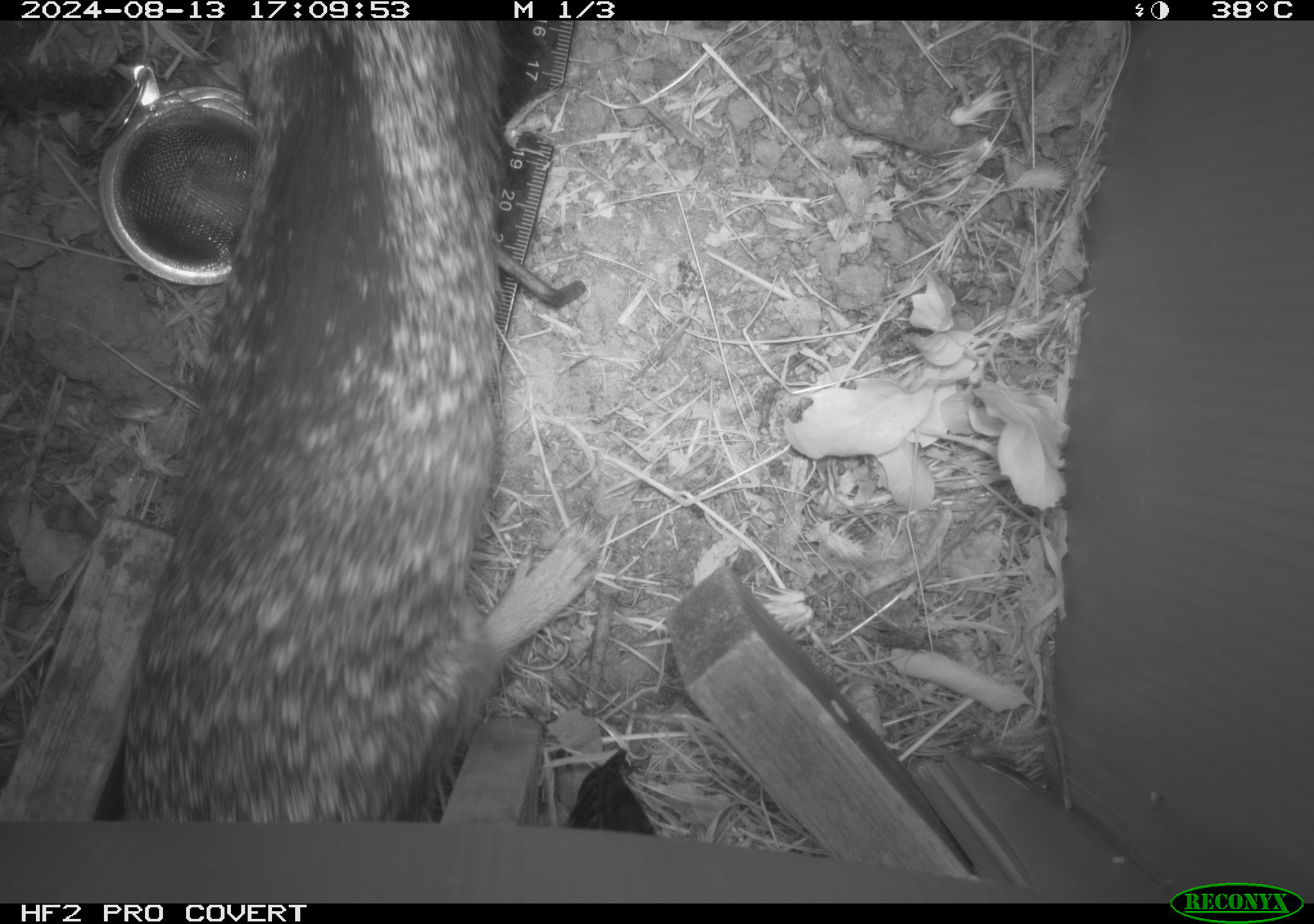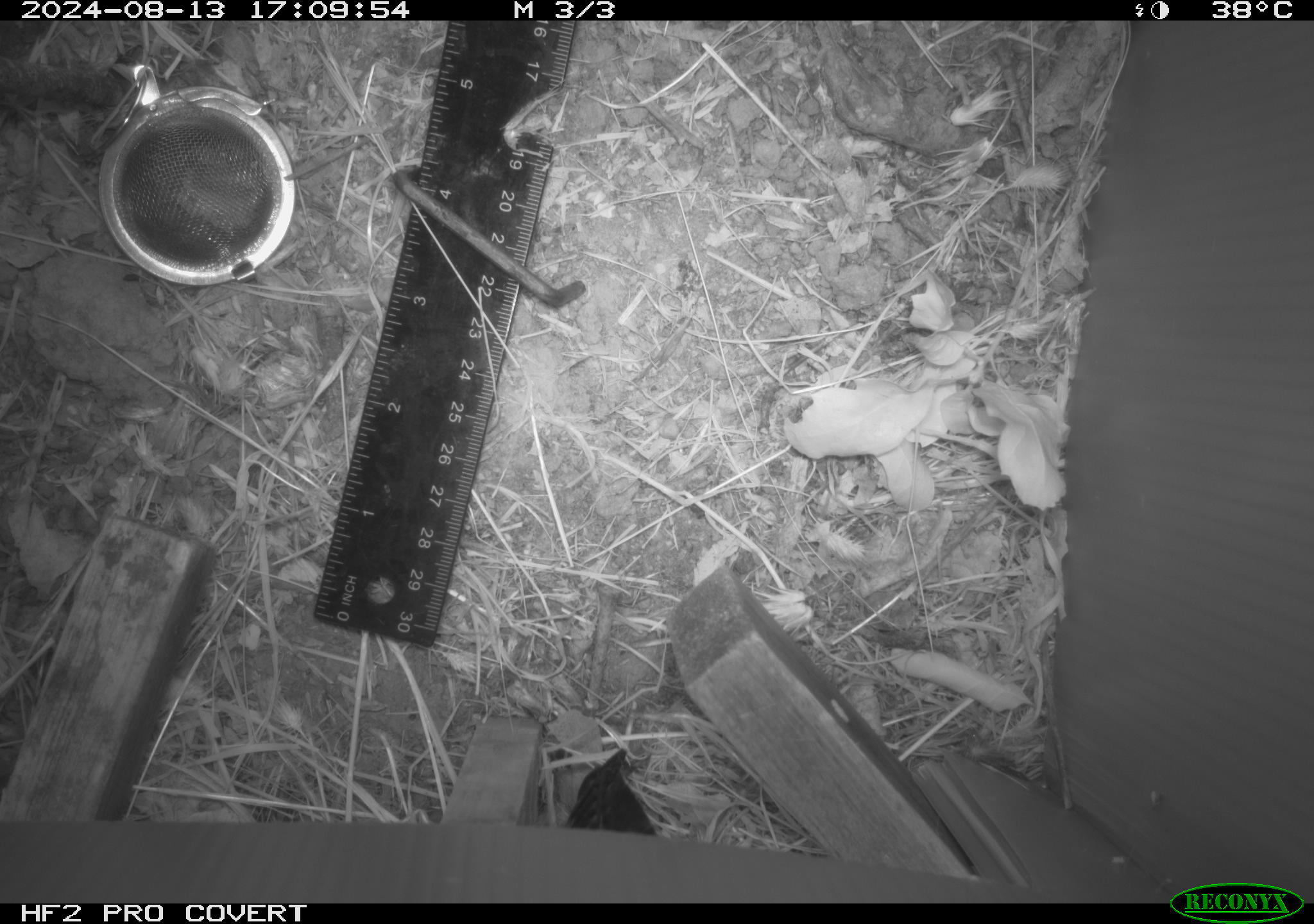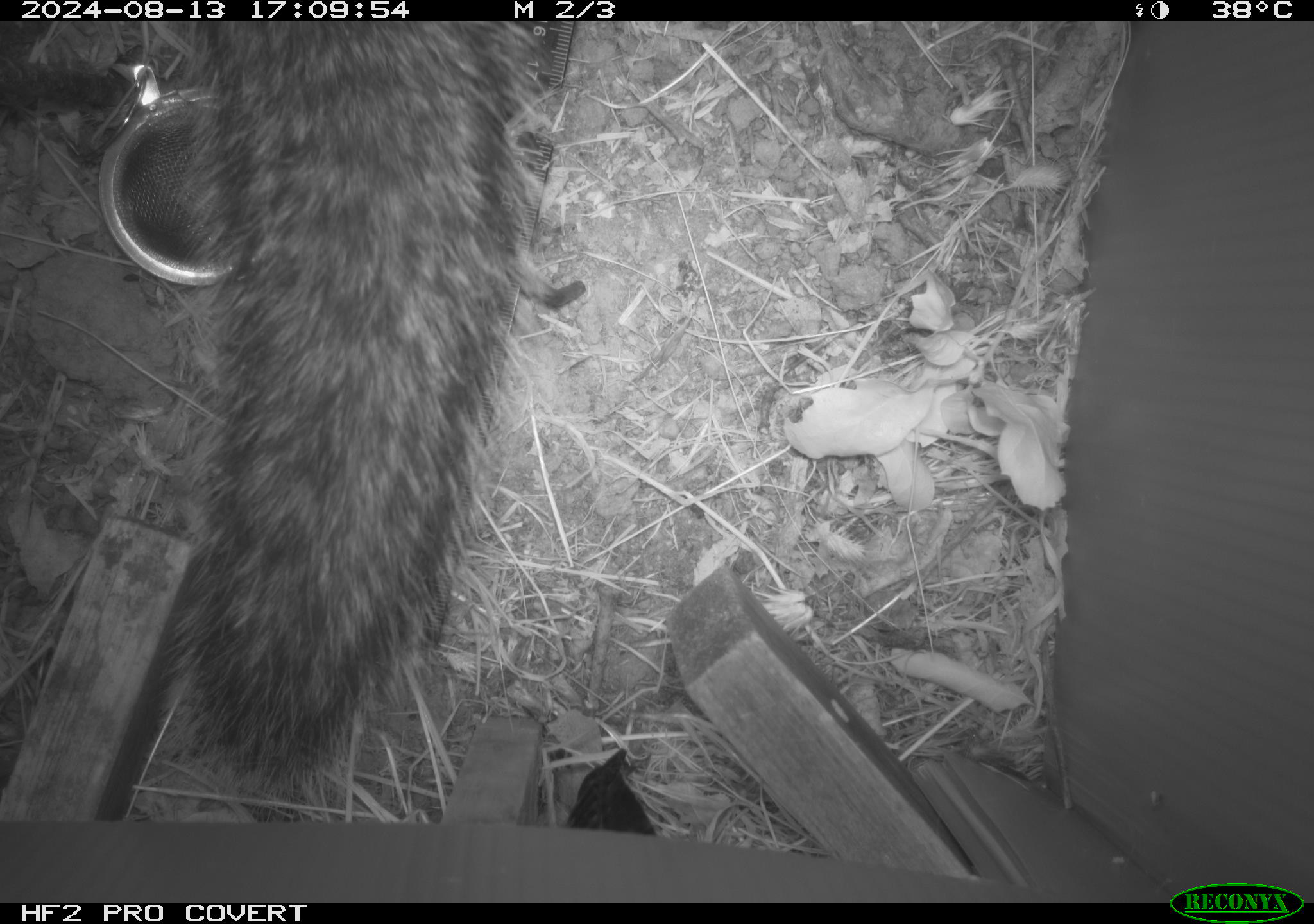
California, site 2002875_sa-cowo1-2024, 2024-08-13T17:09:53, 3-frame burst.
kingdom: Animalia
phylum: Chordata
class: Mammalia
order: Rodentia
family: Sciuridae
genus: Otospermophilus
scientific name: Otospermophilus beecheyi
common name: california ground squirrel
California ground squirrel (Otospermophilus beecheyi).